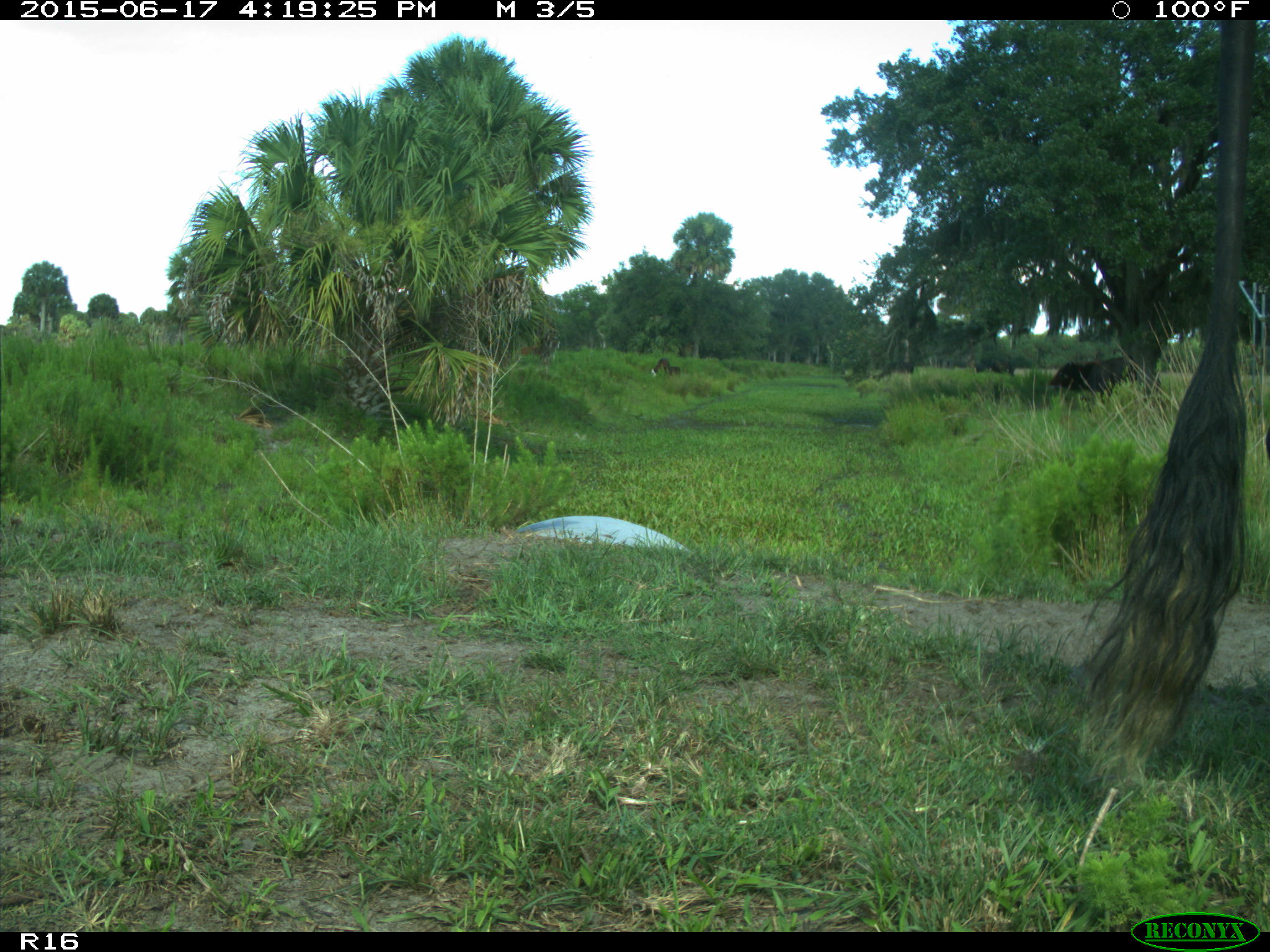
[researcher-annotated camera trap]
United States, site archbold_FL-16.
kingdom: Animalia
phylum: Chordata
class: Mammalia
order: Artiodactyla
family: Bovidae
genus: Bos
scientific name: Bos taurus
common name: domestic cow